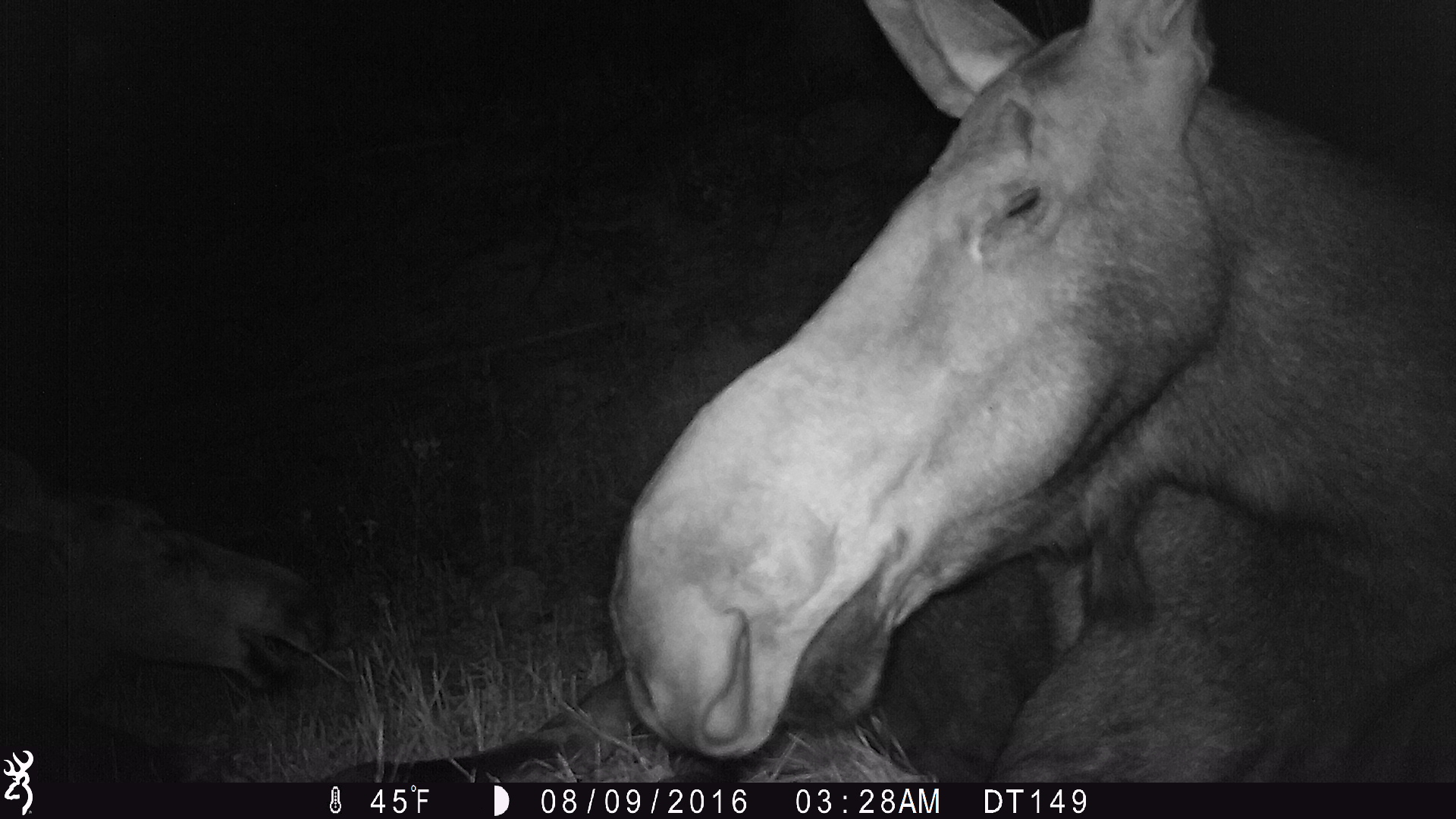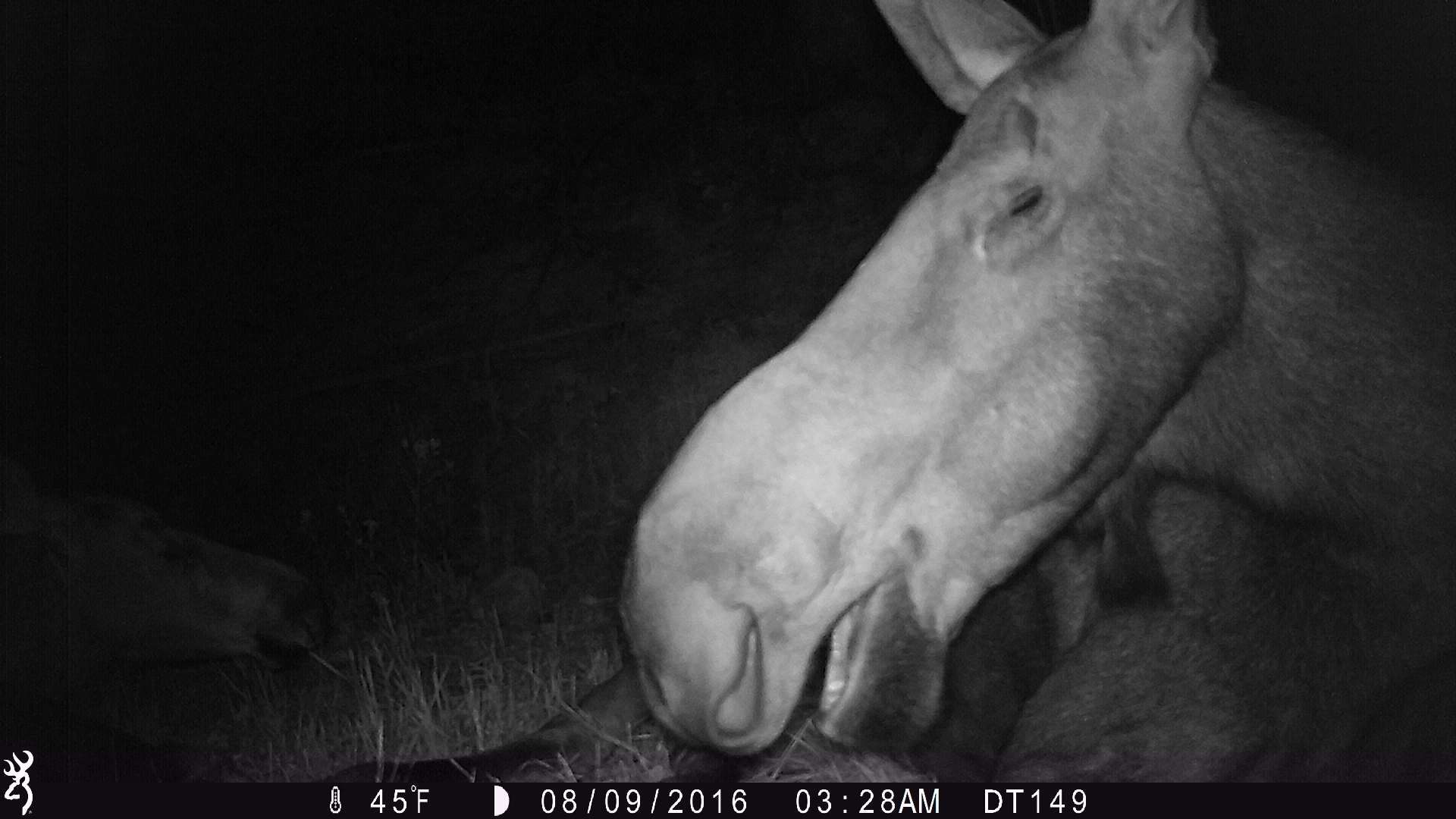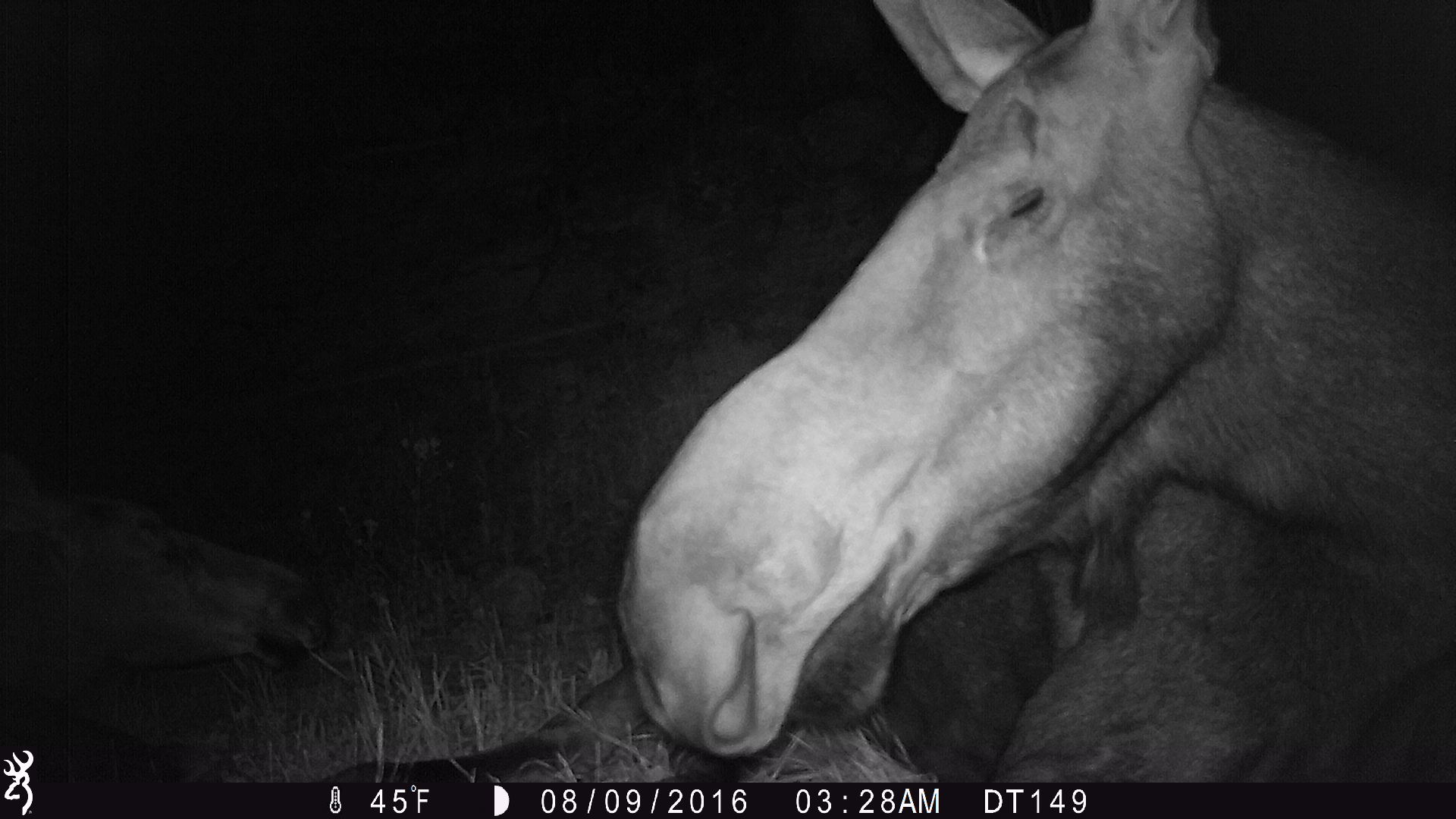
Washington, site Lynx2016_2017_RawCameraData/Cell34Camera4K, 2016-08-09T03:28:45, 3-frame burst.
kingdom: Animalia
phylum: Chordata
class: Mammalia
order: Artiodactyla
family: Cervidae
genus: Alces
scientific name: Alces alces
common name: moose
Alces alces (moose). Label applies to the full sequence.